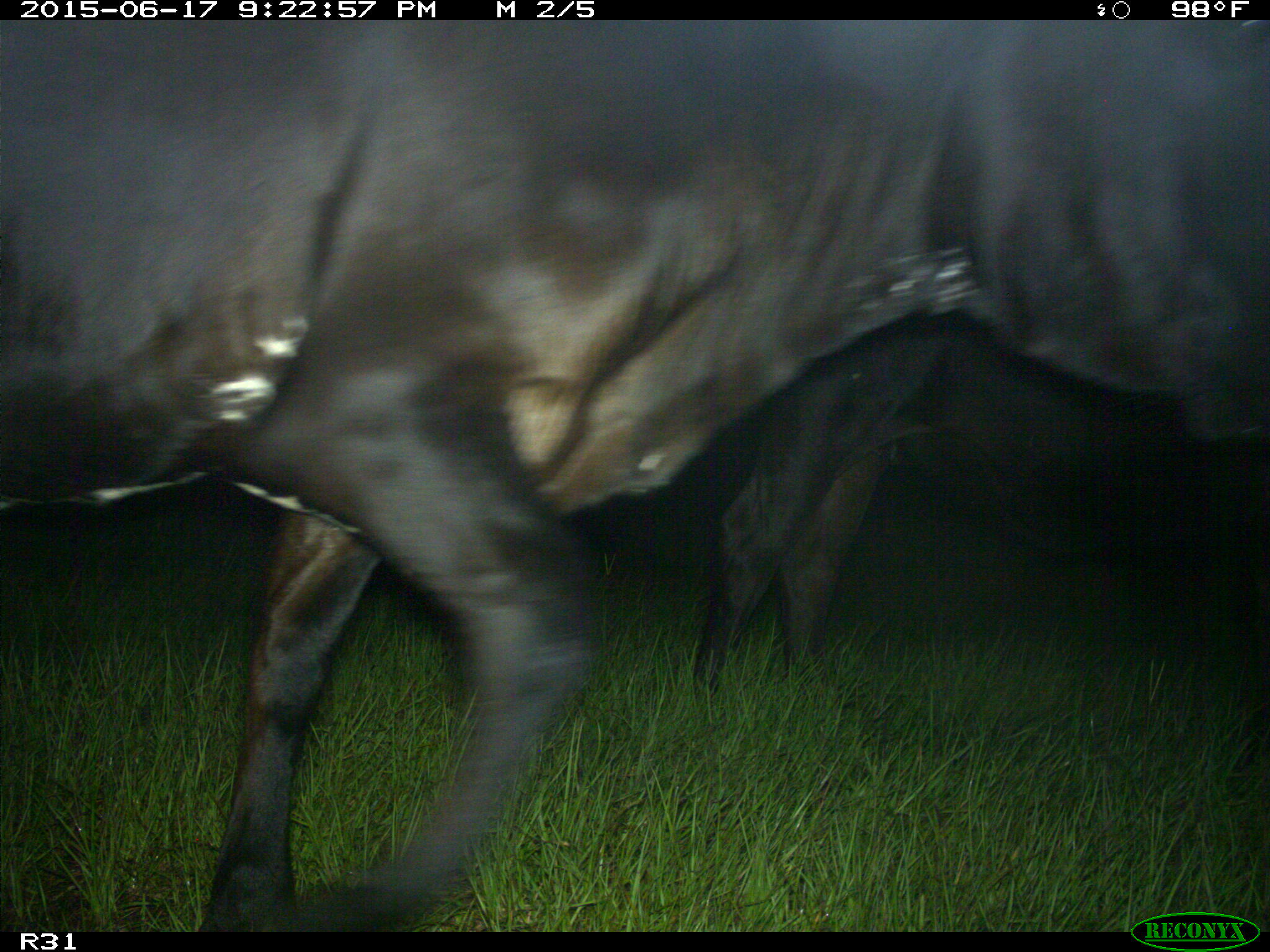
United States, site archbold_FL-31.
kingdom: Animalia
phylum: Chordata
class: Mammalia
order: Artiodactyla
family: Bovidae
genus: Bos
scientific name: Bos taurus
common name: domestic cow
Bos taurus (domestic cow).